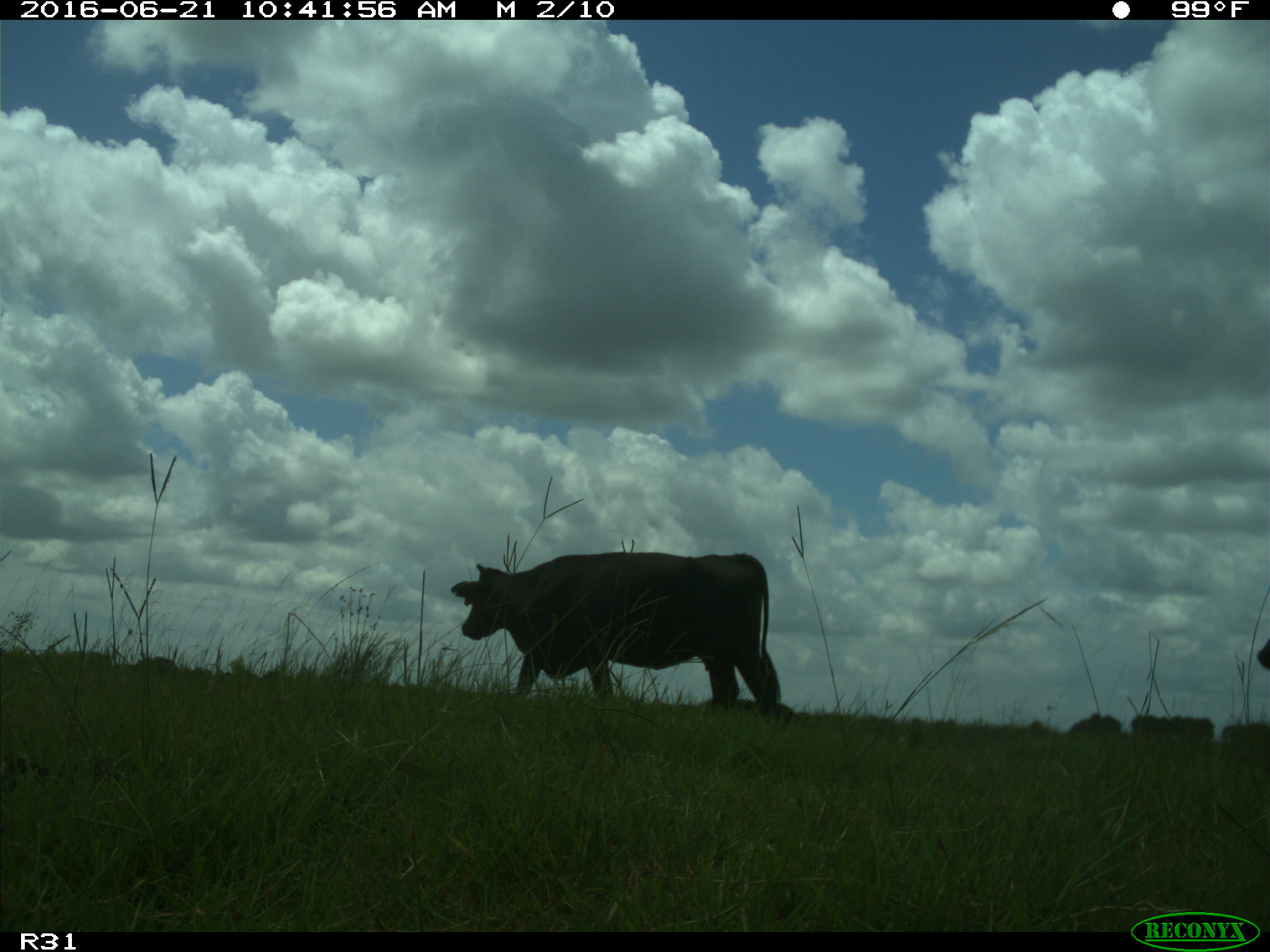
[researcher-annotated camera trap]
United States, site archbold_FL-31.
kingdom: Animalia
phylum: Chordata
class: Mammalia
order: Artiodactyla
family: Bovidae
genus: Bos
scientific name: Bos taurus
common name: domestic cow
Bos taurus (domestic cow).